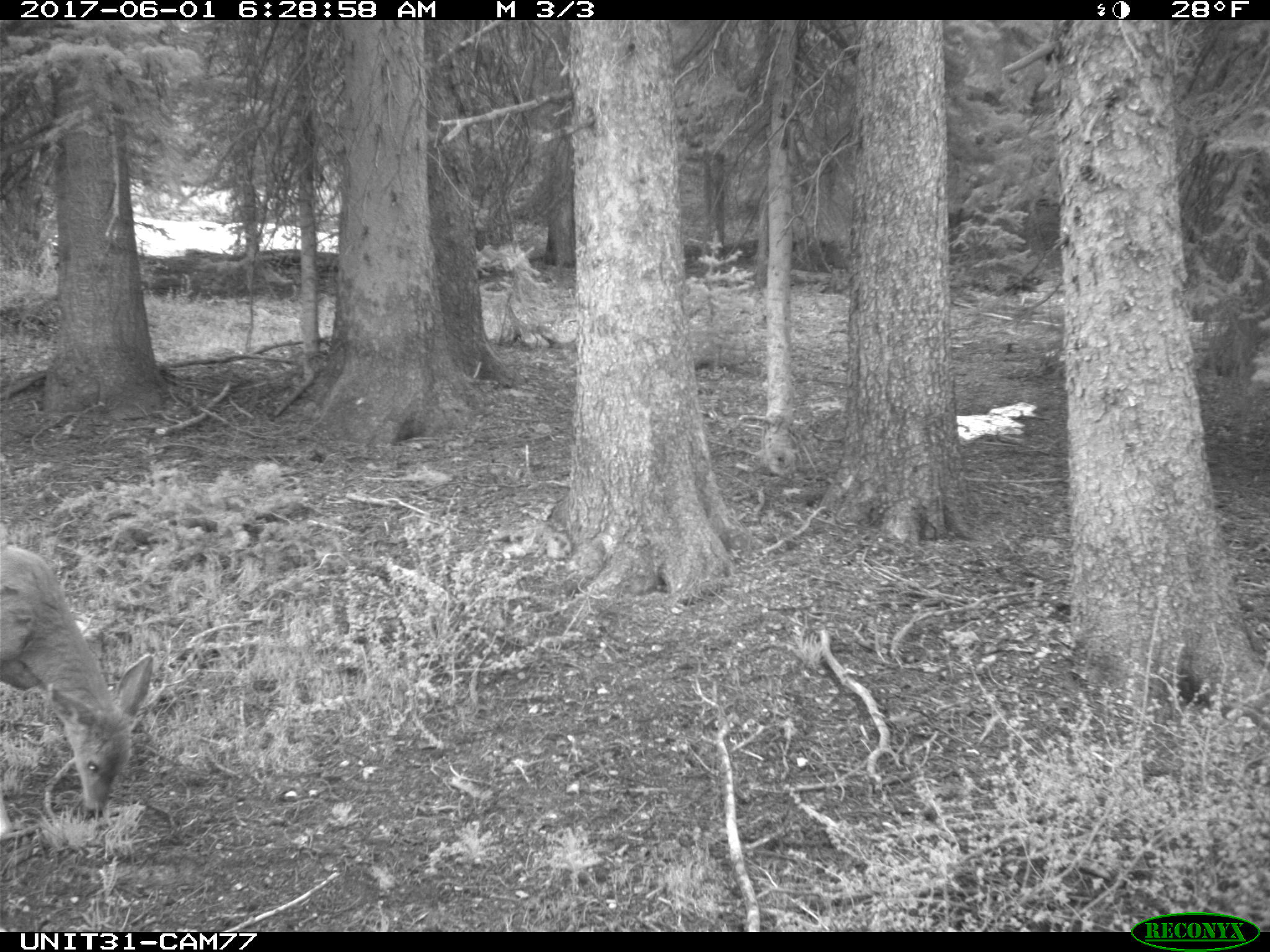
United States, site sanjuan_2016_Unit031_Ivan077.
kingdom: Animalia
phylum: Chordata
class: Mammalia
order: Artiodactyla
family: Cervidae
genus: Odocoileus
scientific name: Odocoileus hemionus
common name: mule deer